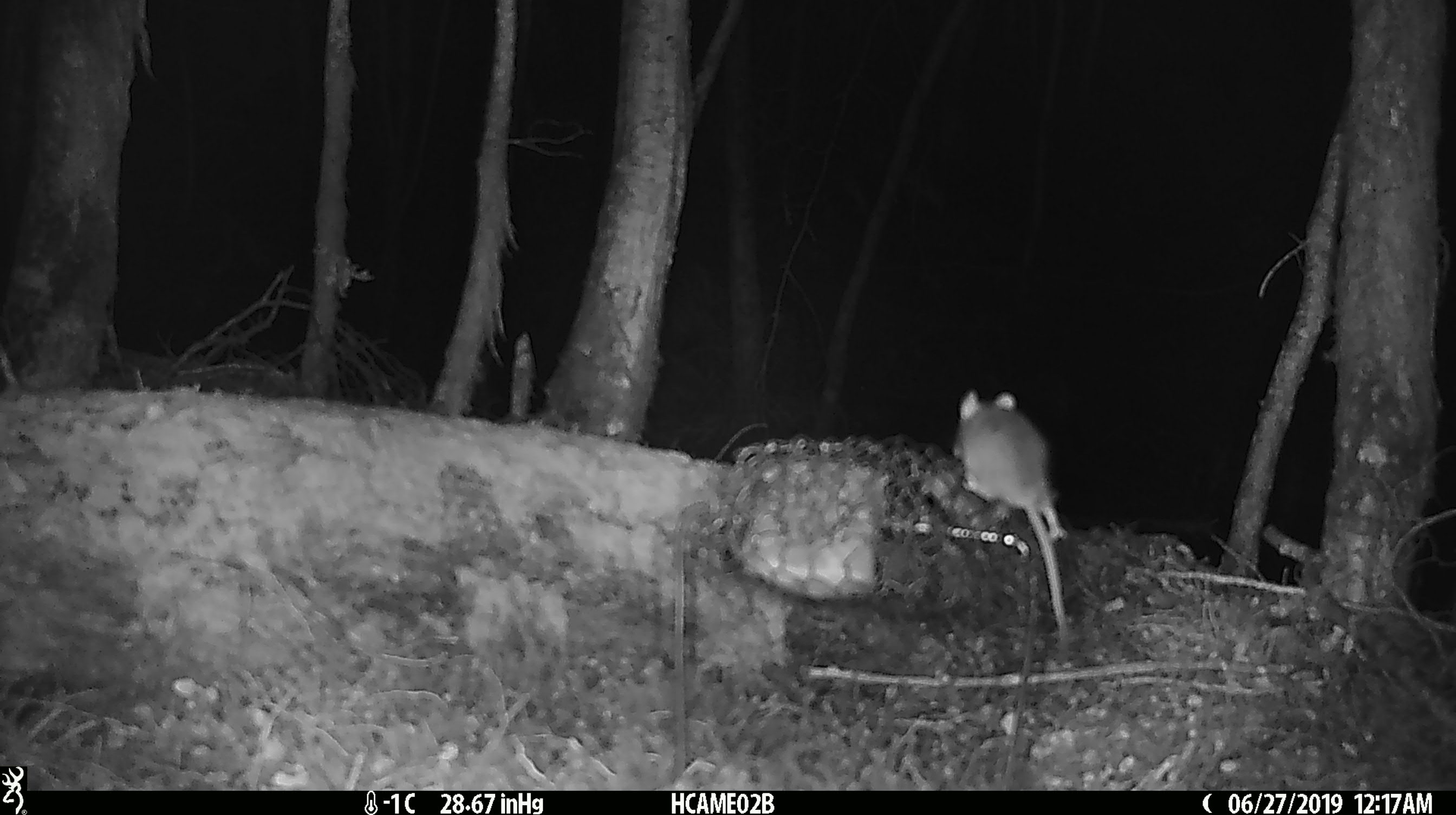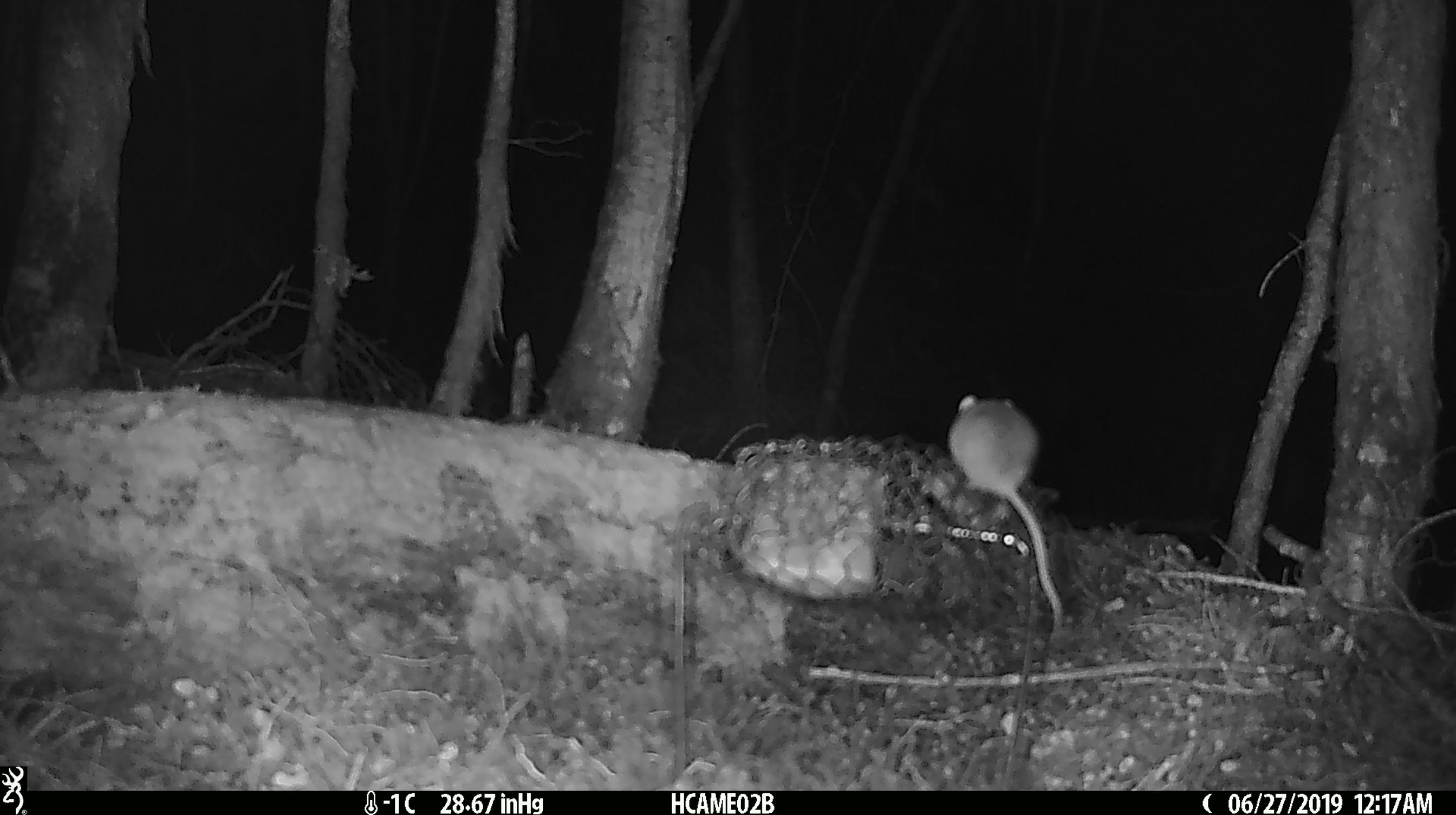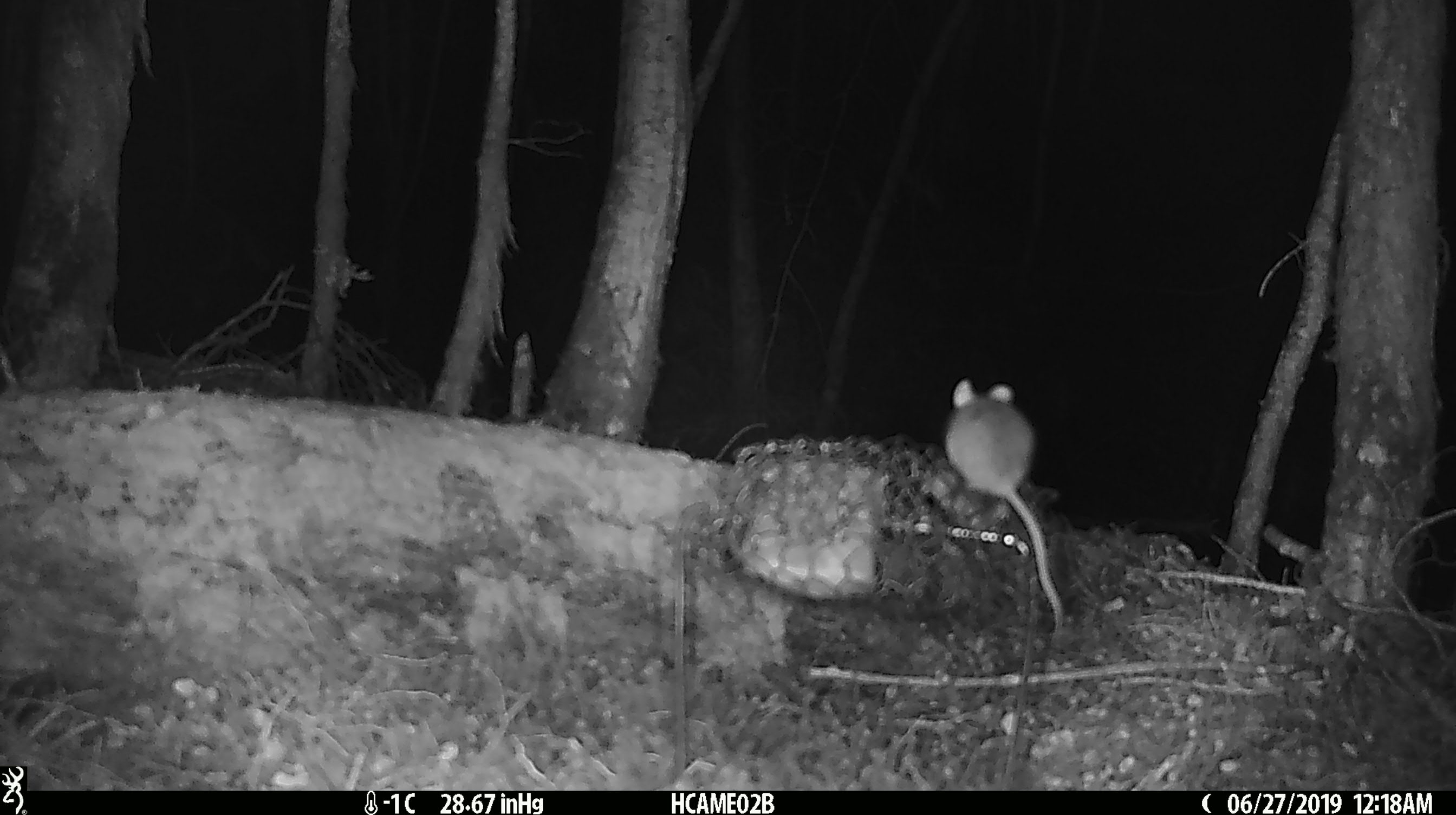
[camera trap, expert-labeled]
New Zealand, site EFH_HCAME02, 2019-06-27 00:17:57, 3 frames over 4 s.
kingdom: Animalia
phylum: Chordata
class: Mammalia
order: Rodentia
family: Muridae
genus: Mus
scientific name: Mus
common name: mouse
Mouse (Mus).